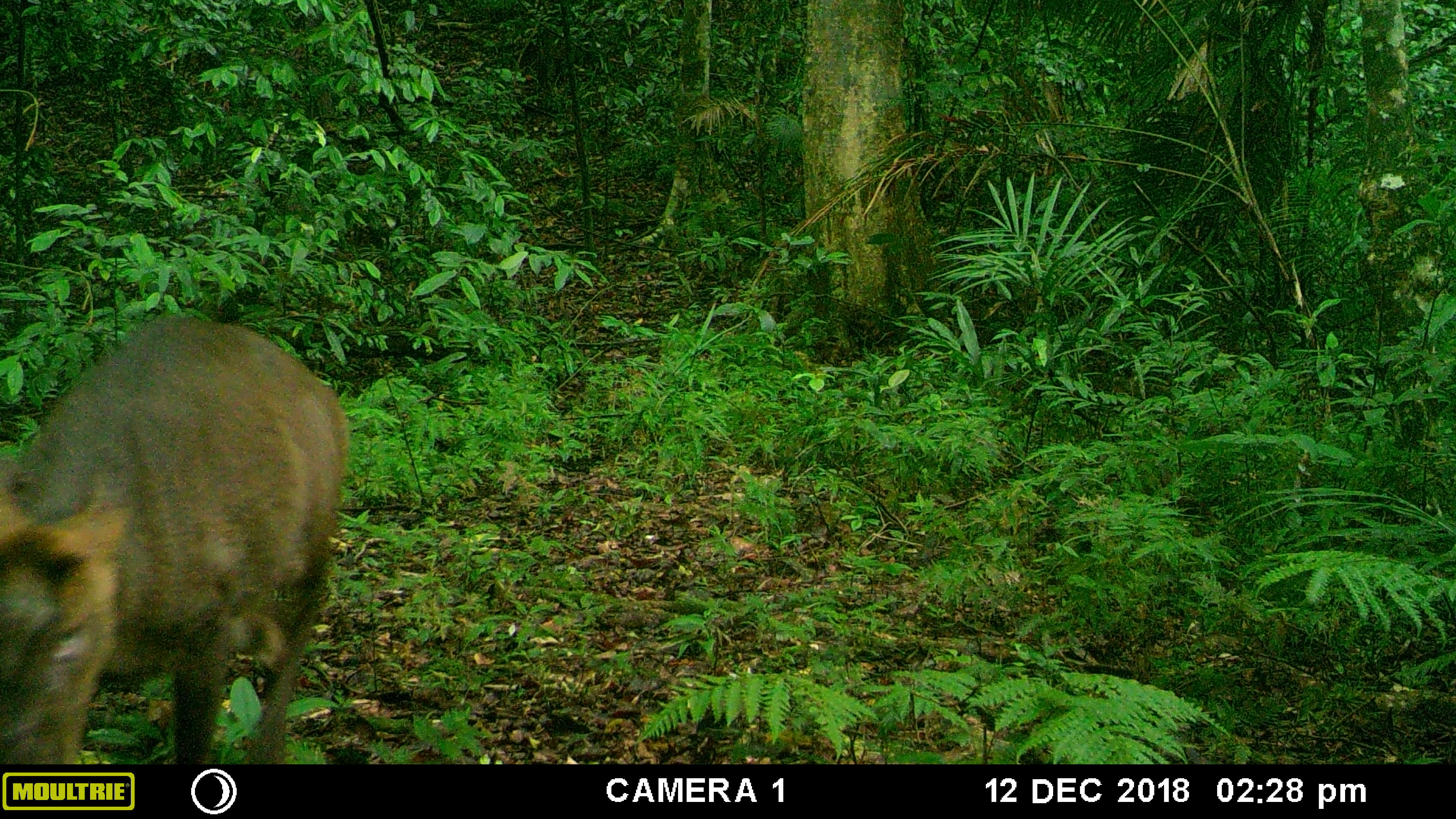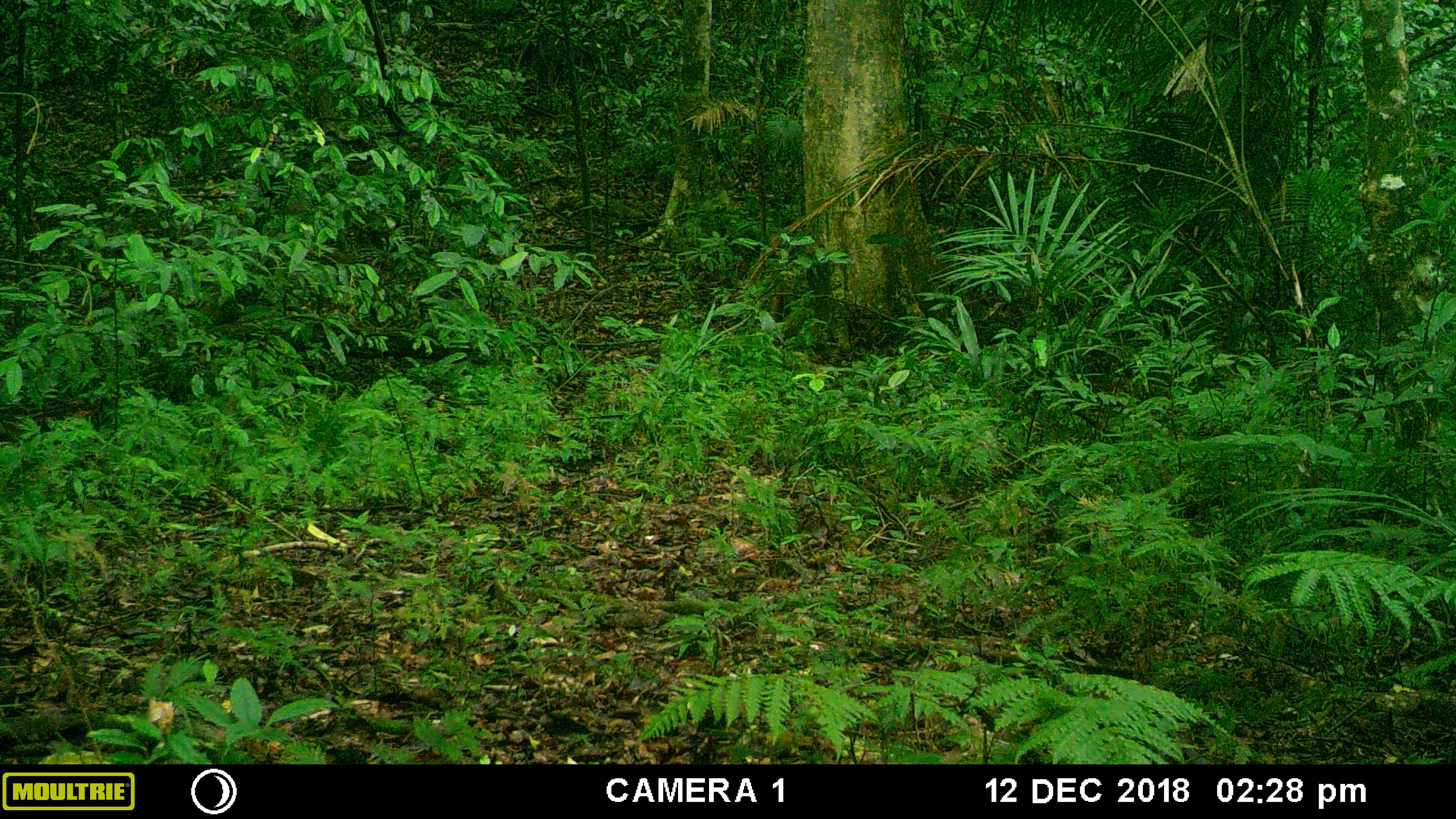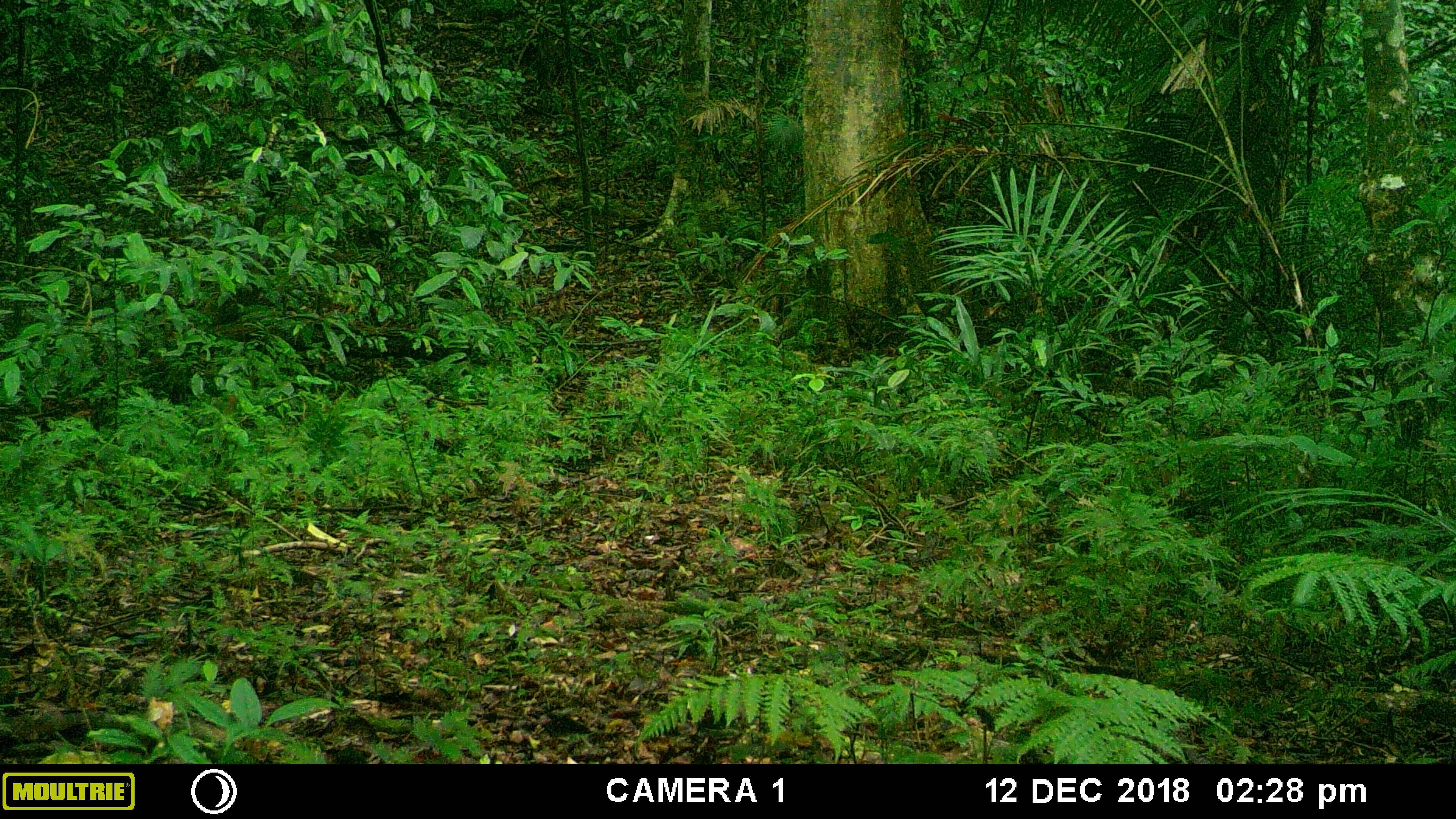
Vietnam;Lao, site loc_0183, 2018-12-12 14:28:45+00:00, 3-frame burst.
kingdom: Animalia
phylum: Chordata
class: Mammalia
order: Artiodactyla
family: Cervidae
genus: Muntiacus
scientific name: Muntiacus rooseveltorum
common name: roosevelt's muntjac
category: roosevelts muntjac group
Roosevelts muntjac group (roosevelt's muntjac) (Muntiacus rooseveltorum). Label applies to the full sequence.